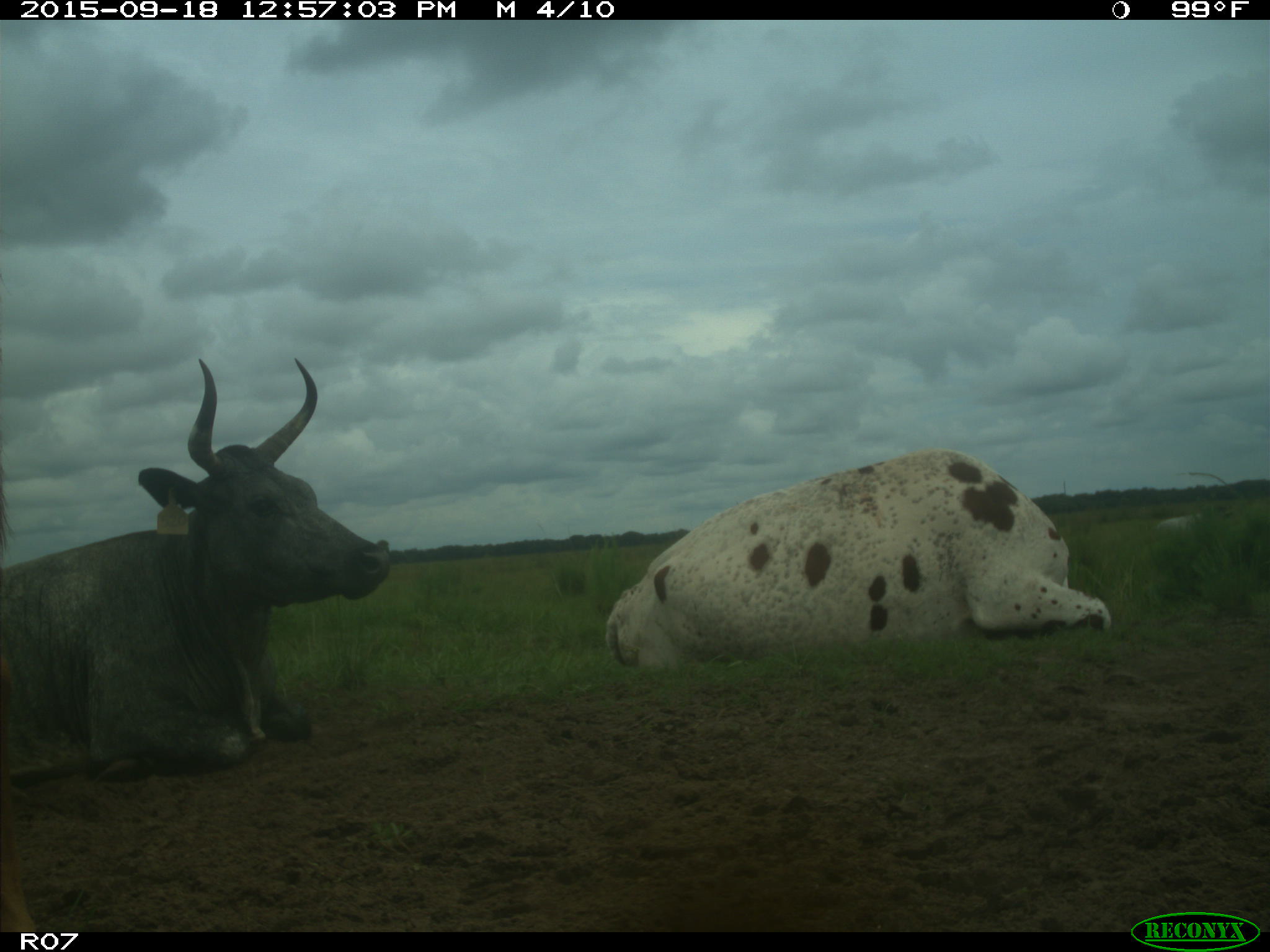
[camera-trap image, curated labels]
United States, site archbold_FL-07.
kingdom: Animalia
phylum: Chordata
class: Mammalia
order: Artiodactyla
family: Bovidae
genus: Bos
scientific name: Bos taurus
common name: domestic cow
Bos taurus (domestic cow).